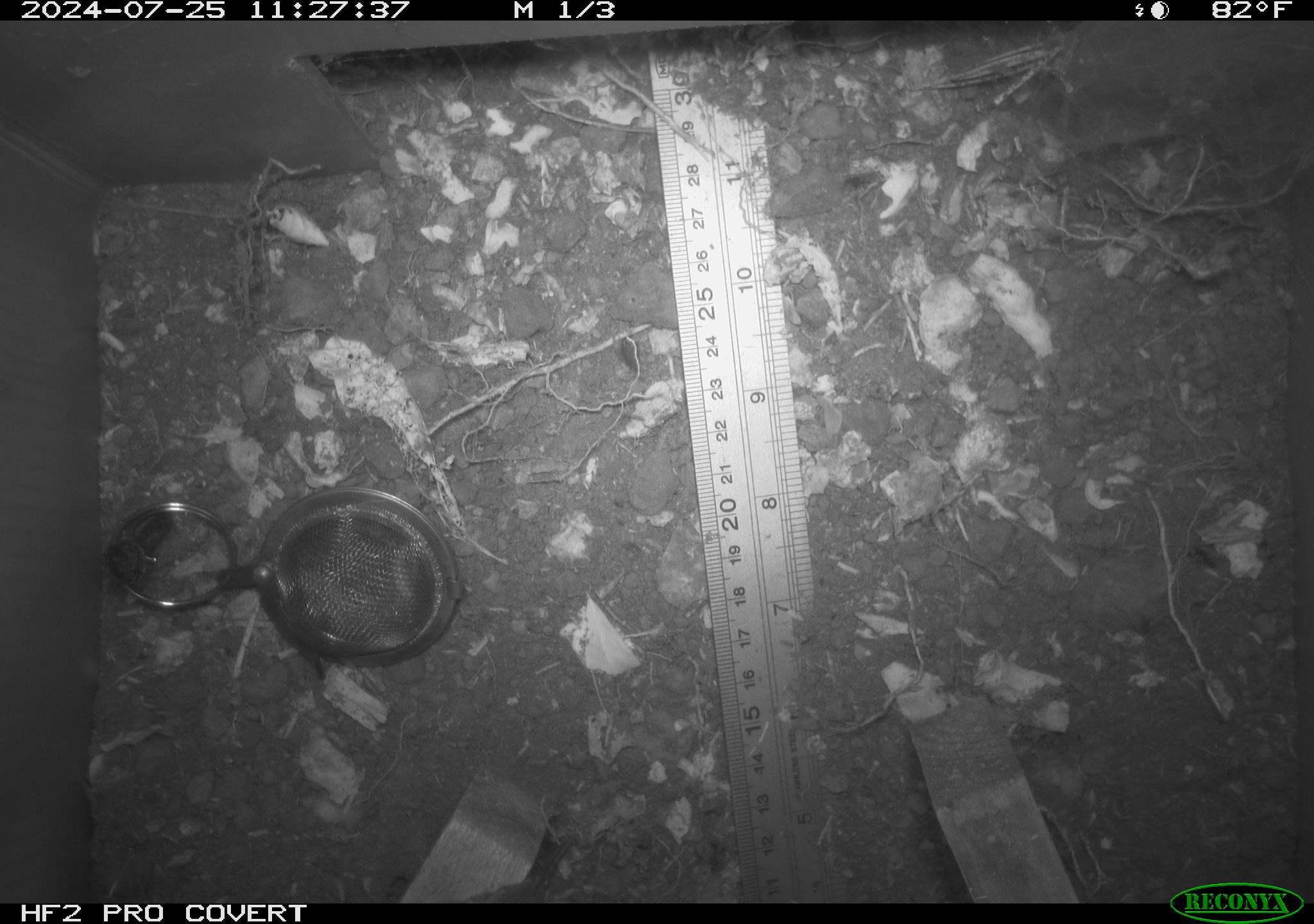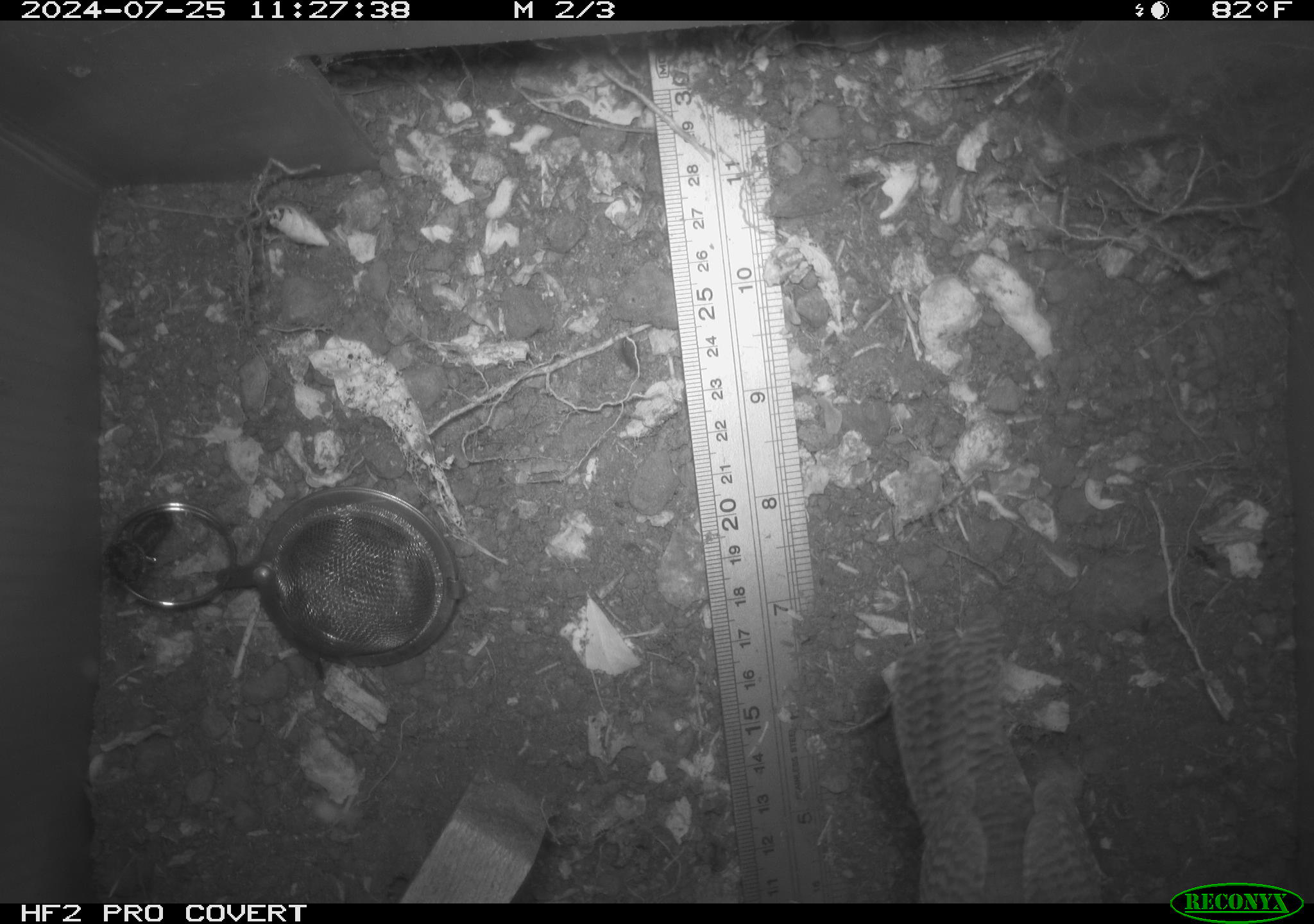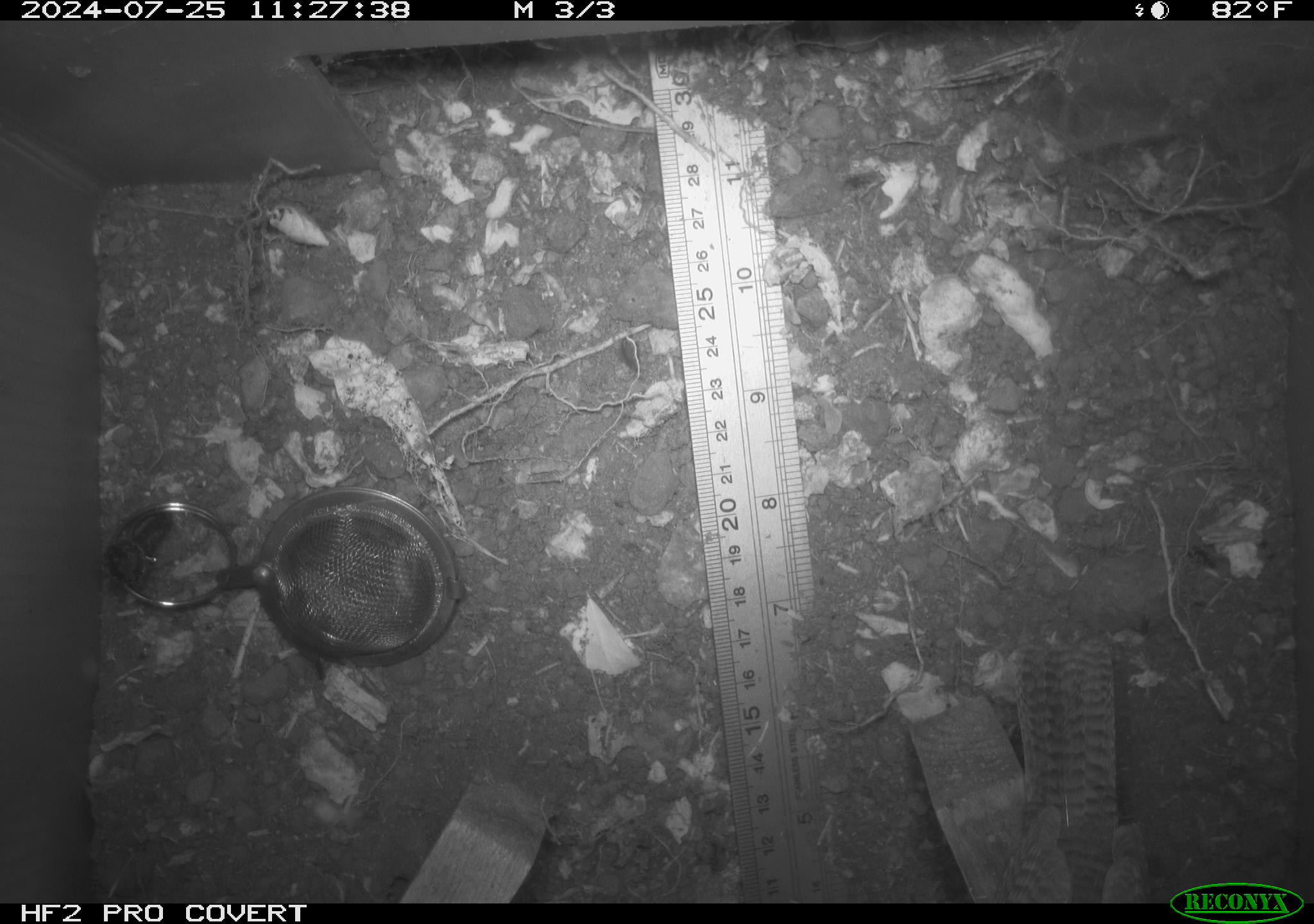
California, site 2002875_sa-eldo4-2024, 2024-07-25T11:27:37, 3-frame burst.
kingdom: Animalia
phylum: Chordata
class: Aves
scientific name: Aves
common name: bird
Bird (Aves).